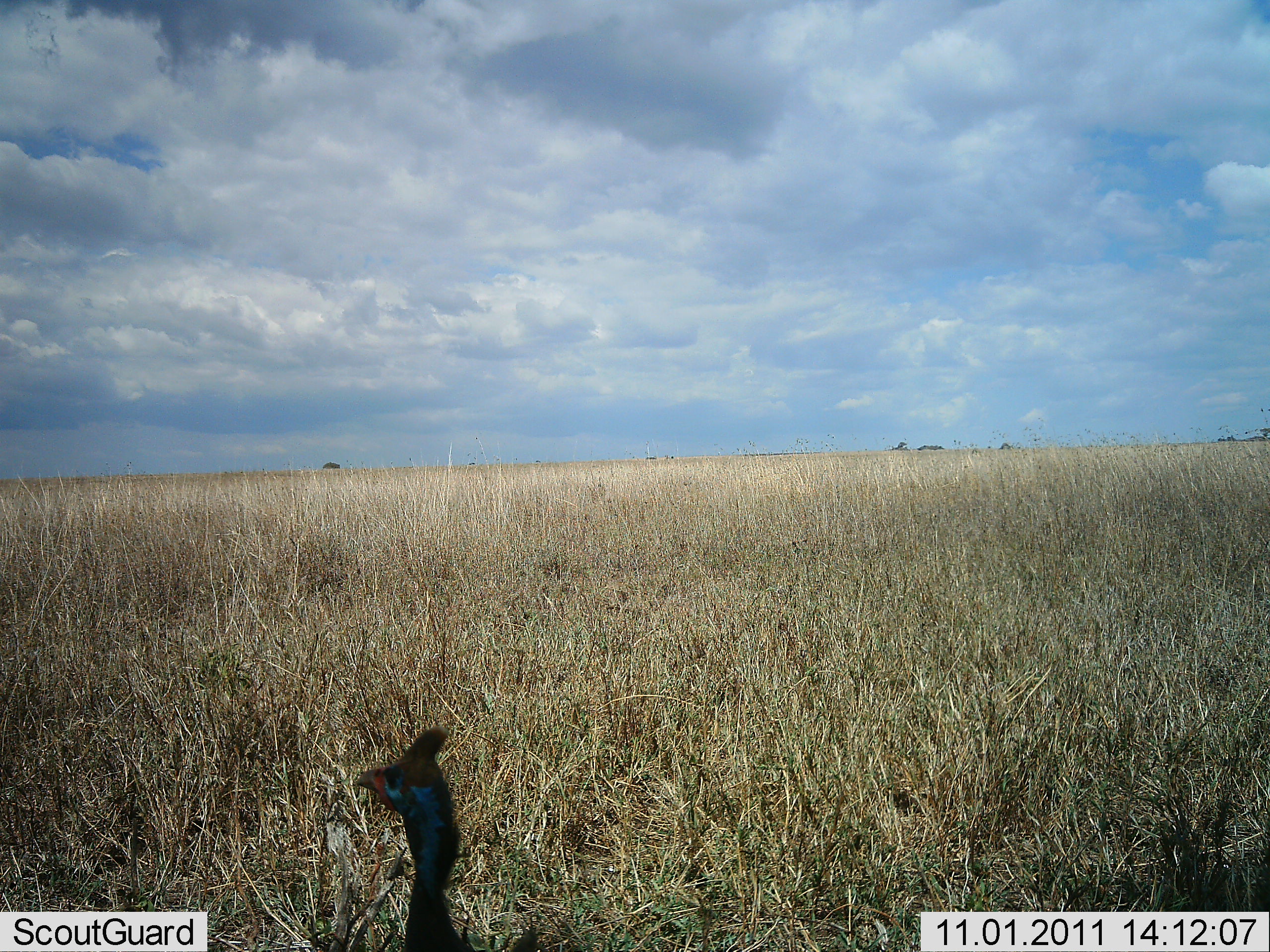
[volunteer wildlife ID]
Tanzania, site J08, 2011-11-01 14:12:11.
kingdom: Animalia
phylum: Chordata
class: Aves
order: Galliformes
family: Numididae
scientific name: Numididae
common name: guinea fowl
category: guineafowl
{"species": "guineafowl (guinea fowl) (Numididae)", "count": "1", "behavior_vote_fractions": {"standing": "100%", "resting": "0%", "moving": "0%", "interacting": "0%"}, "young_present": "0%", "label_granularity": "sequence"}